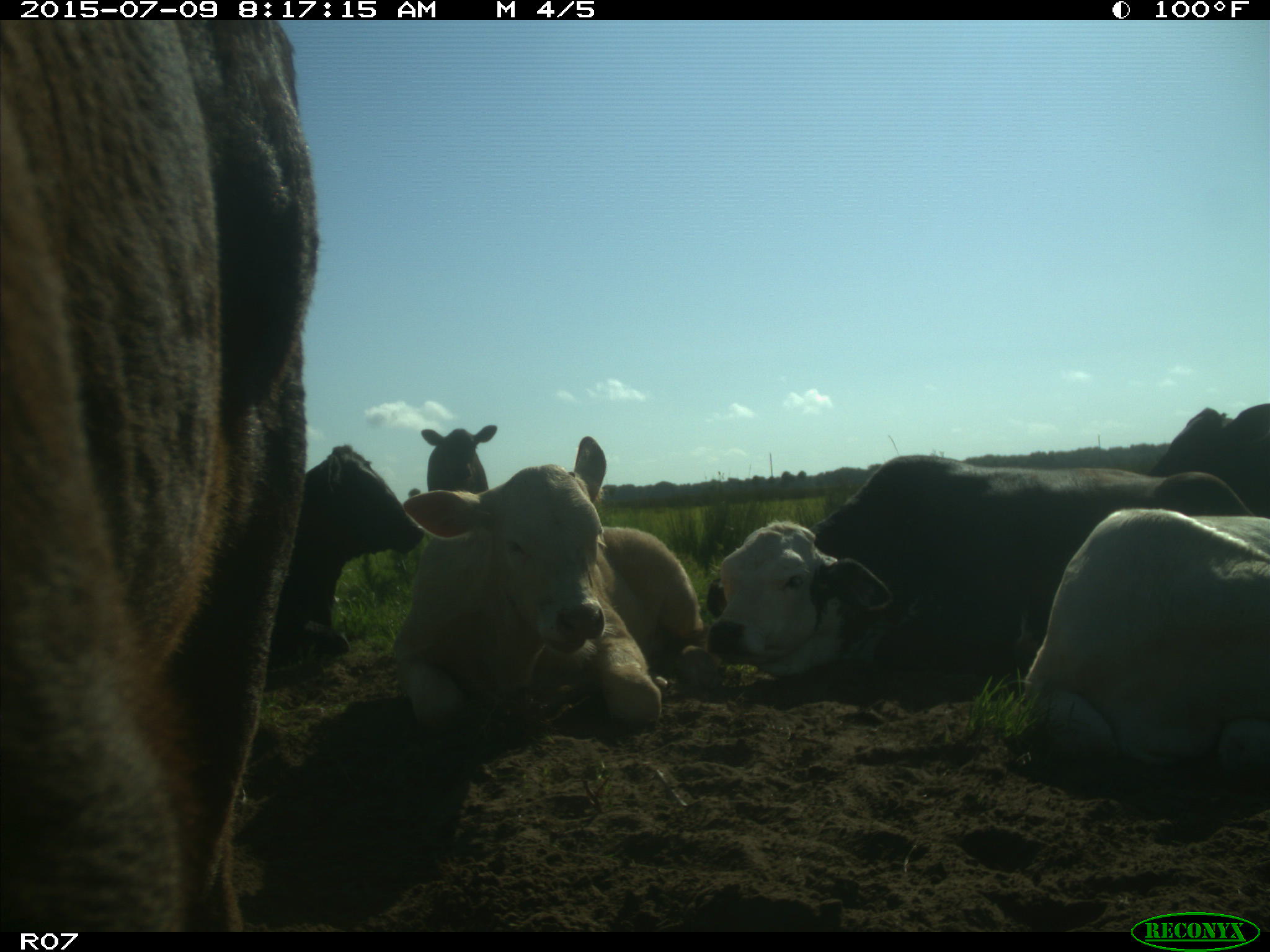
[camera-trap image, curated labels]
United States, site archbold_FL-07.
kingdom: Animalia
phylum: Chordata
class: Mammalia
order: Artiodactyla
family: Bovidae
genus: Bos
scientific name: Bos taurus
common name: domestic cow